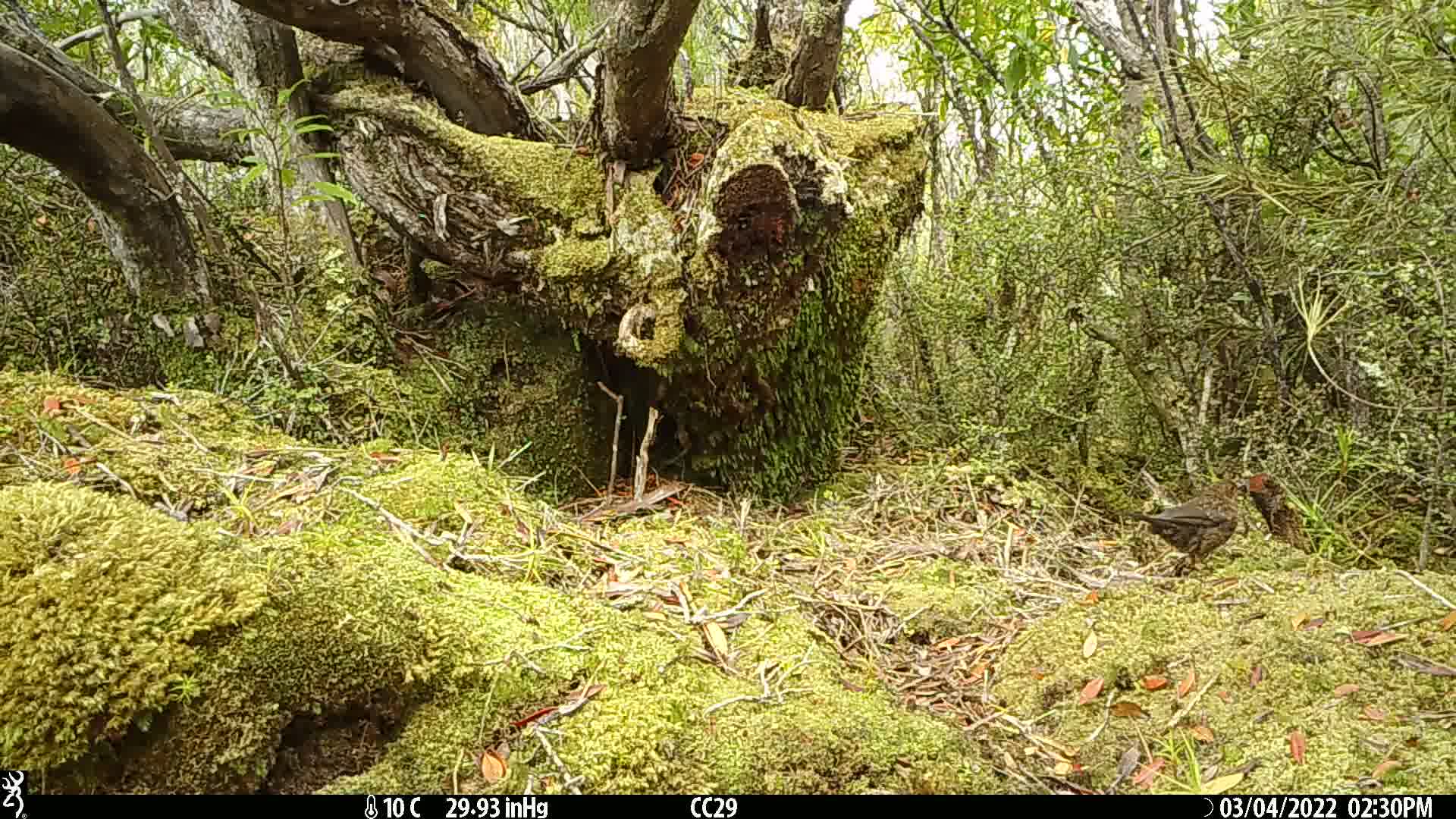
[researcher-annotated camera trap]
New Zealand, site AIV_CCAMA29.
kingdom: Animalia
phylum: Chordata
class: Aves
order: Passeriformes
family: Turdidae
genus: Turdus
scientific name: Turdus merula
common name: eurasian blackbird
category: blackbird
Blackbird (eurasian blackbird) (Turdus merula).